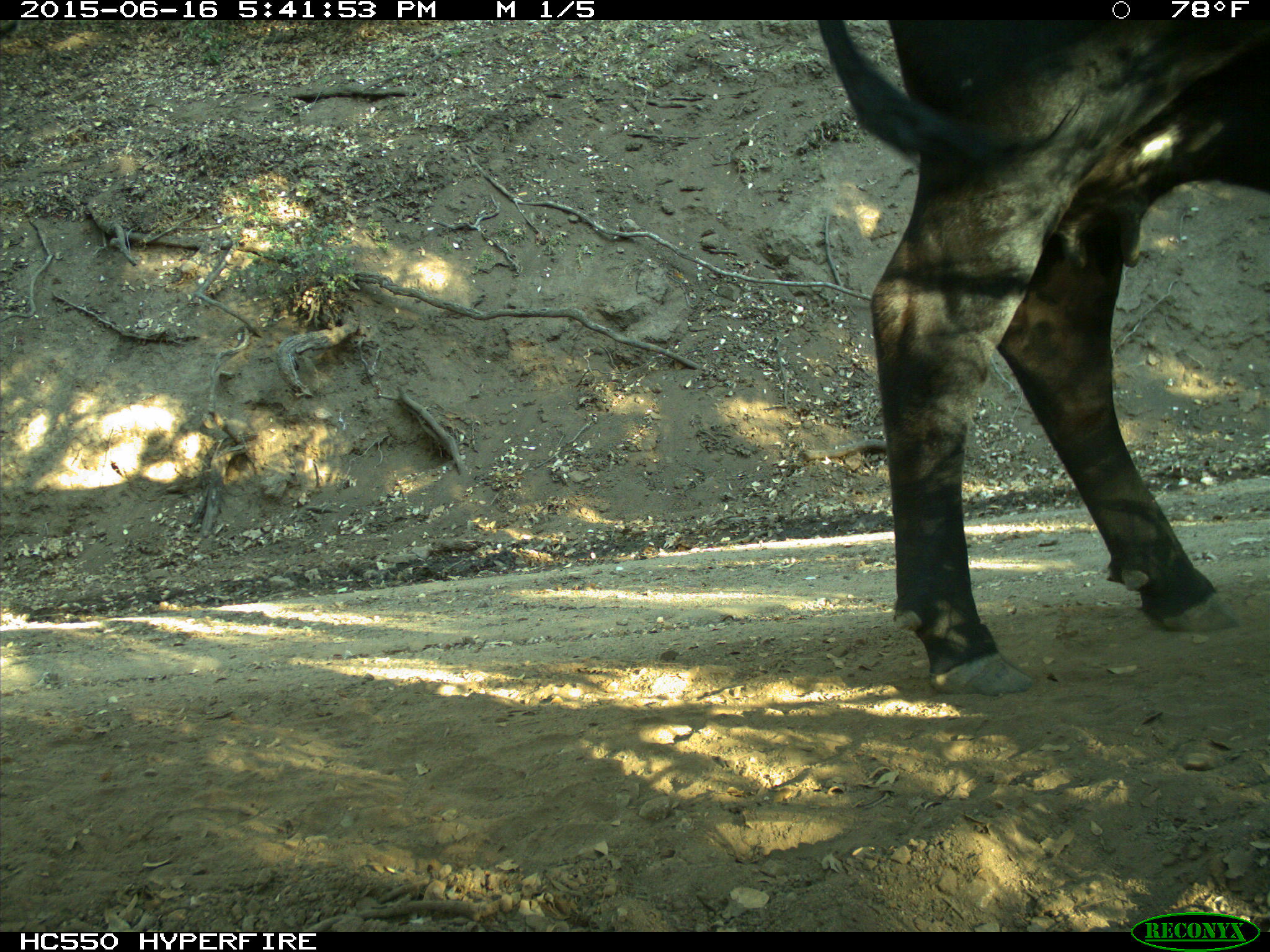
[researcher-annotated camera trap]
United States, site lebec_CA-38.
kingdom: Animalia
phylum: Chordata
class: Mammalia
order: Artiodactyla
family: Bovidae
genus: Bos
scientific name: Bos taurus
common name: domestic cow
Bos taurus (domestic cow).